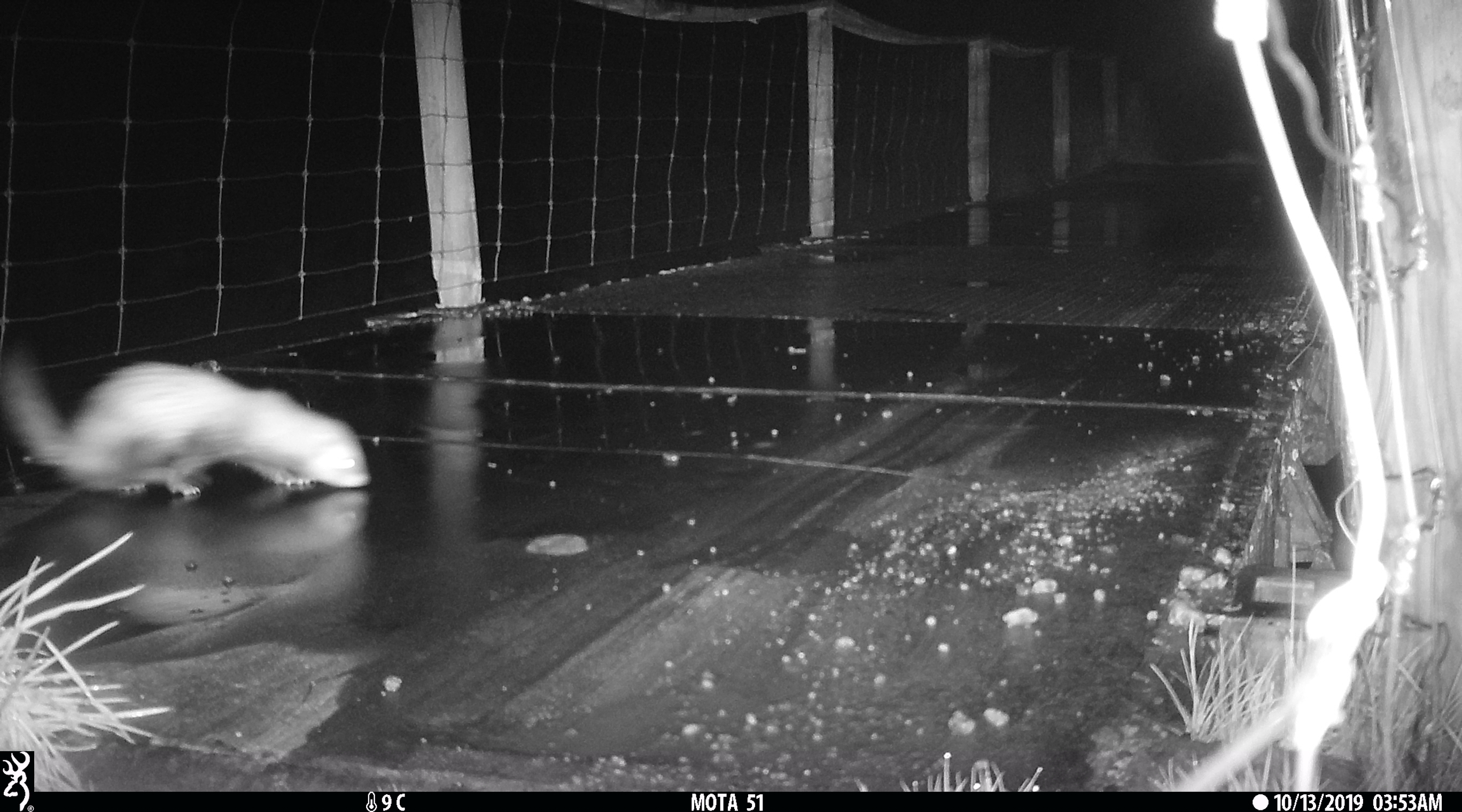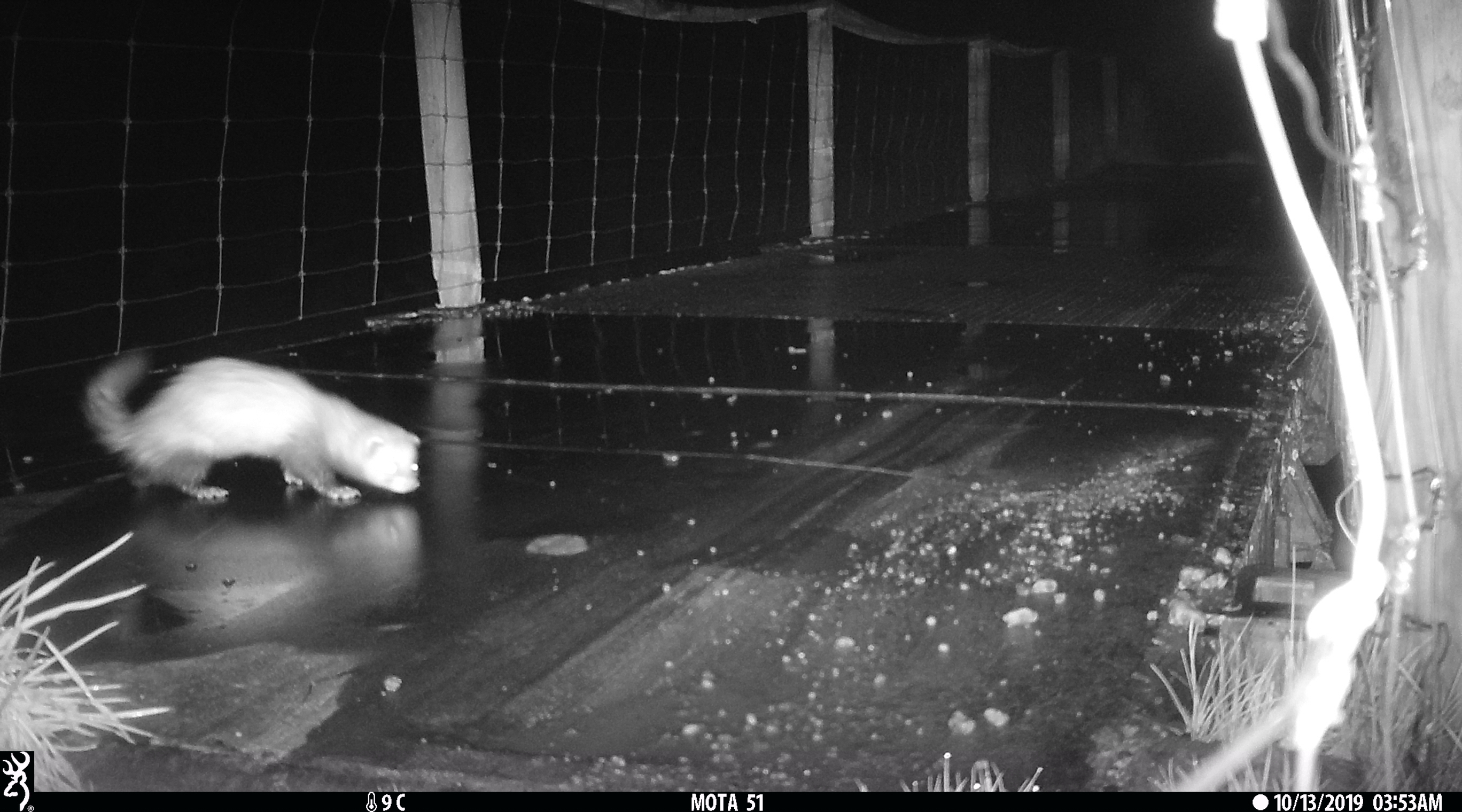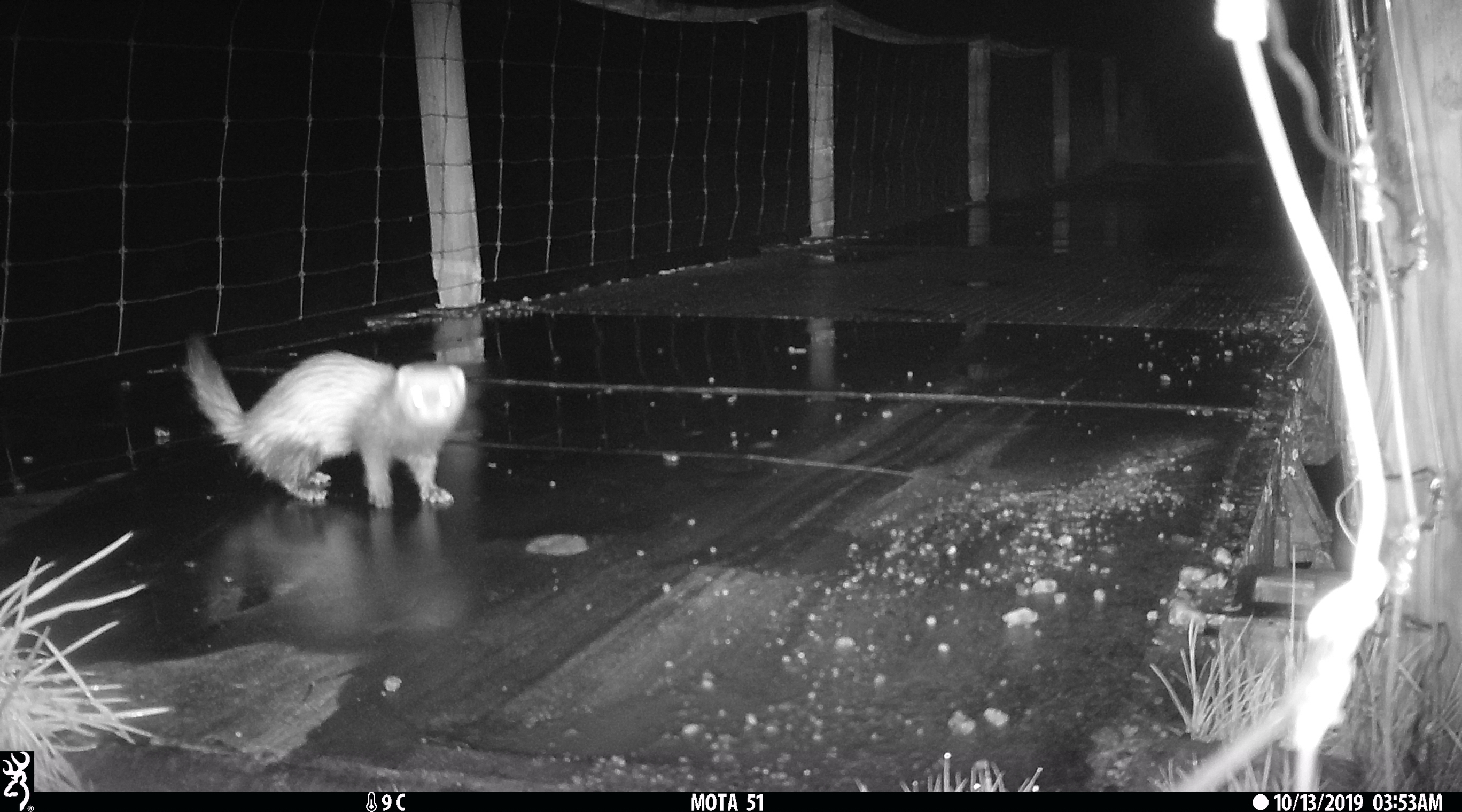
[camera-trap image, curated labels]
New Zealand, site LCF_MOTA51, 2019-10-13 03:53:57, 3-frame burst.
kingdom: Animalia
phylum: Chordata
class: Mammalia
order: Carnivora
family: Mustelidae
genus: Mustela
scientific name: Mustela furo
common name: ferret